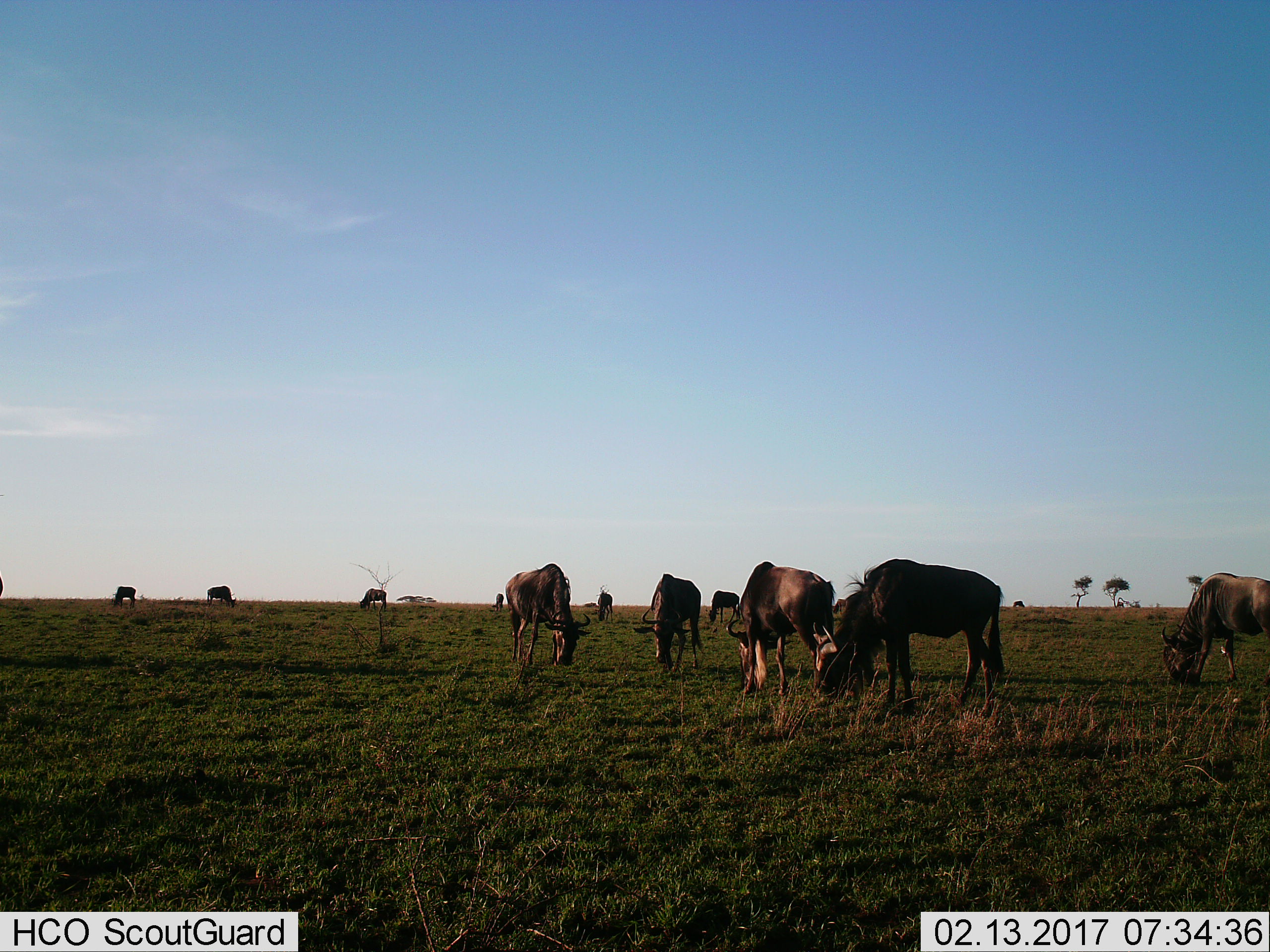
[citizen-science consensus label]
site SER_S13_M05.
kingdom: Animalia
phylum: Chordata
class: Mammalia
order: Artiodactyla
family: Bovidae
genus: Connochaetes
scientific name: Connochaetes taurinus taurinus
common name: blue wildebeest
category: wildebeestblue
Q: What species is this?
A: Wildebeestblue (blue wildebeest) (Connochaetes taurinus taurinus).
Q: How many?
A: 11-50.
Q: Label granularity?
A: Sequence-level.